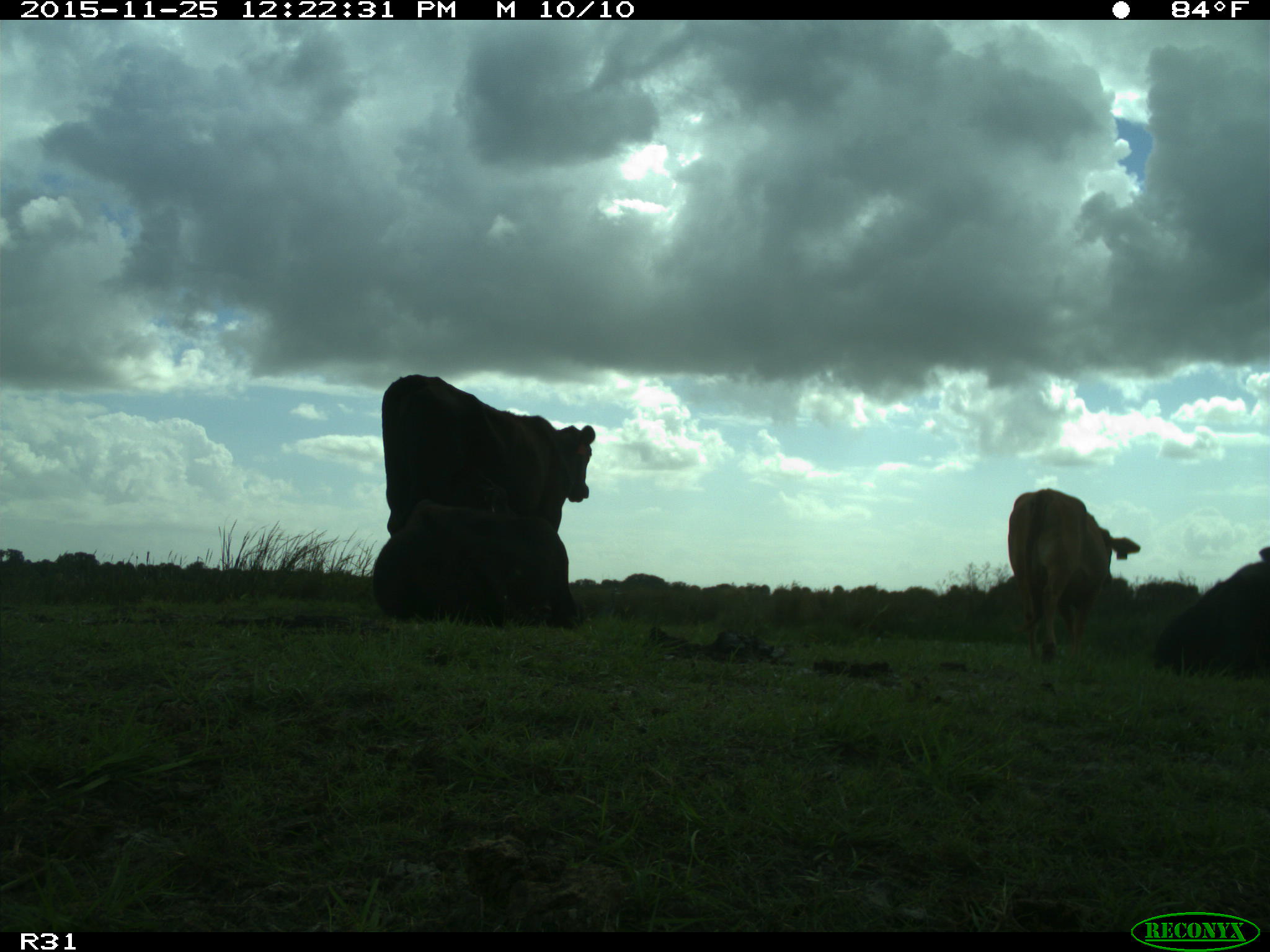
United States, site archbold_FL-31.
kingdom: Animalia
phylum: Chordata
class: Mammalia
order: Artiodactyla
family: Bovidae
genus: Bos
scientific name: Bos taurus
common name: domestic cow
Bos taurus (domestic cow).